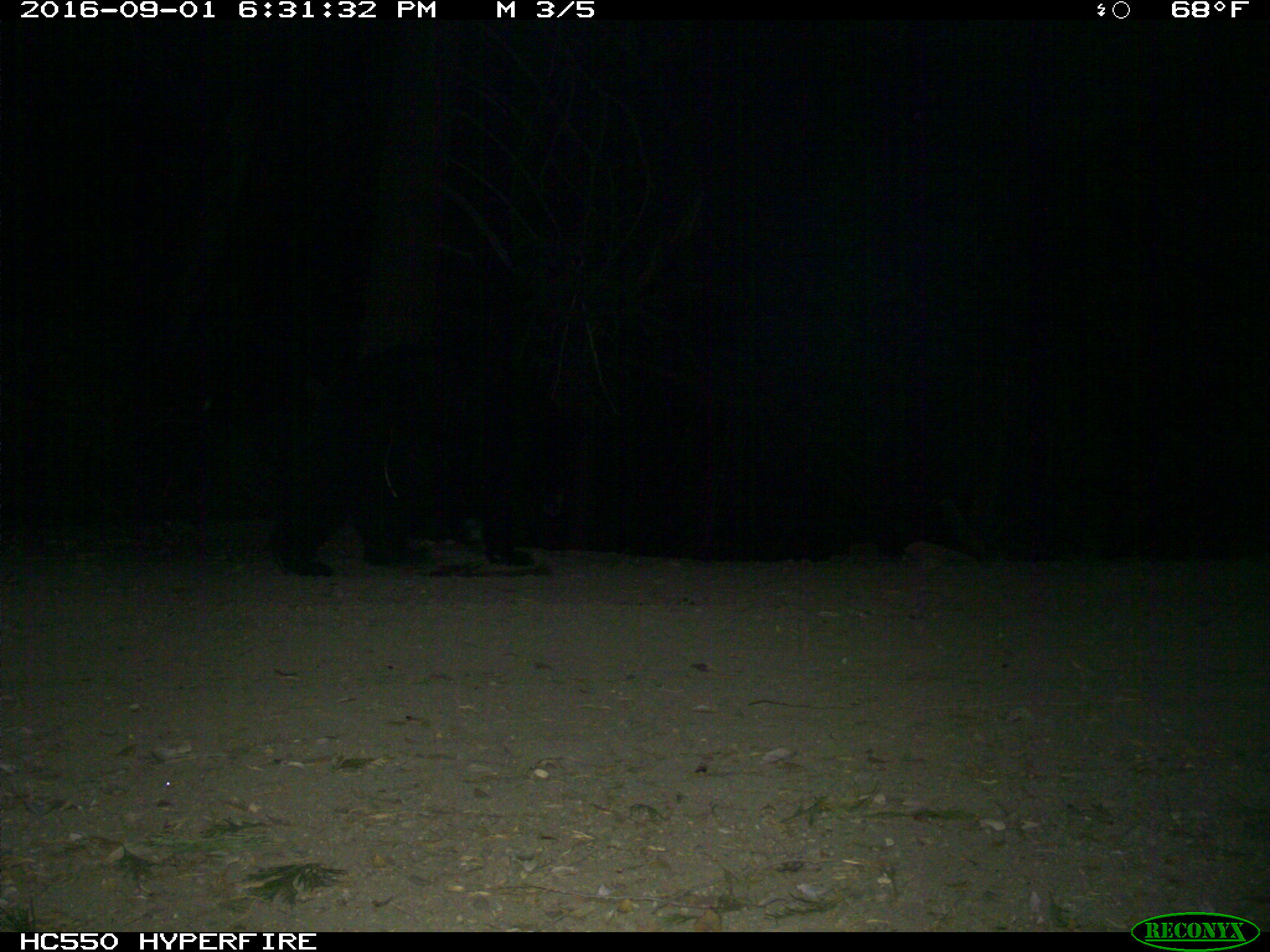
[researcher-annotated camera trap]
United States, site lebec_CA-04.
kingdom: Animalia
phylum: Chordata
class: Mammalia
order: Carnivora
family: Ursidae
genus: Ursus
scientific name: Ursus americanus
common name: american black bear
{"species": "Ursus americanus (american black bear)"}